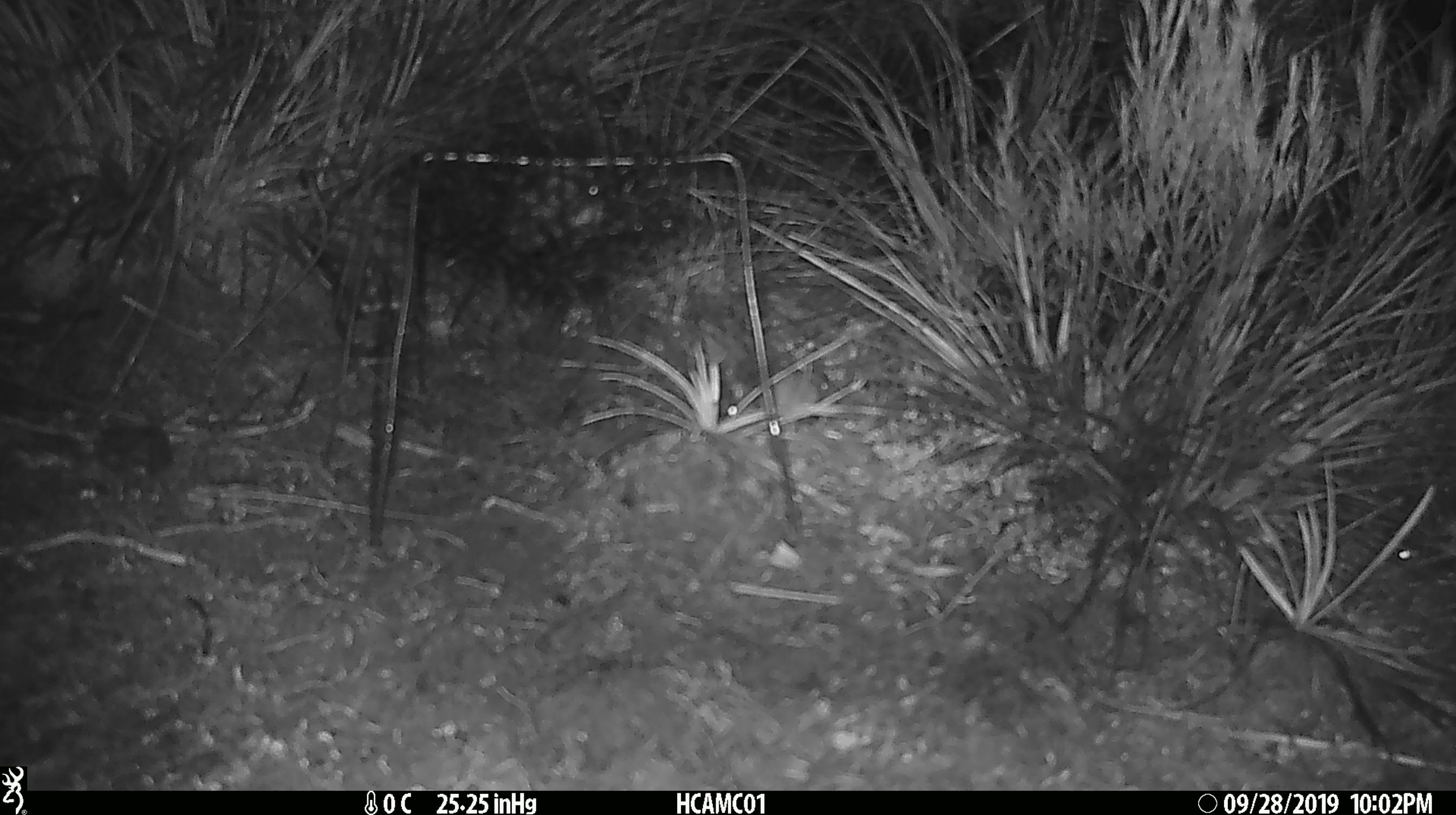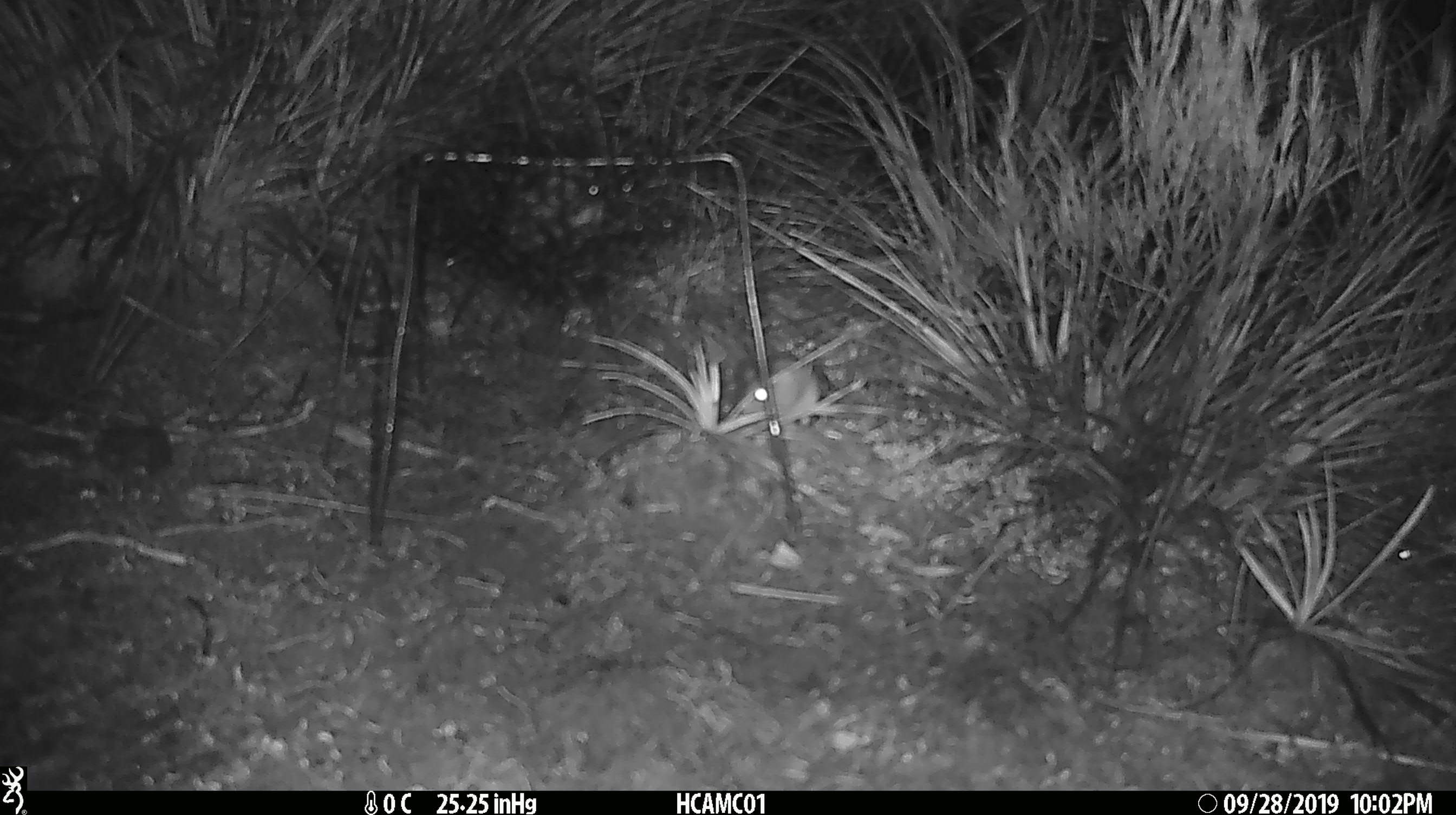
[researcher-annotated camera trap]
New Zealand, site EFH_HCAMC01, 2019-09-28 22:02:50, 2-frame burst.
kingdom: Animalia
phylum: Chordata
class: Mammalia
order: Rodentia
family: Muridae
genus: Mus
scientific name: Mus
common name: mouse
Mouse (Mus).